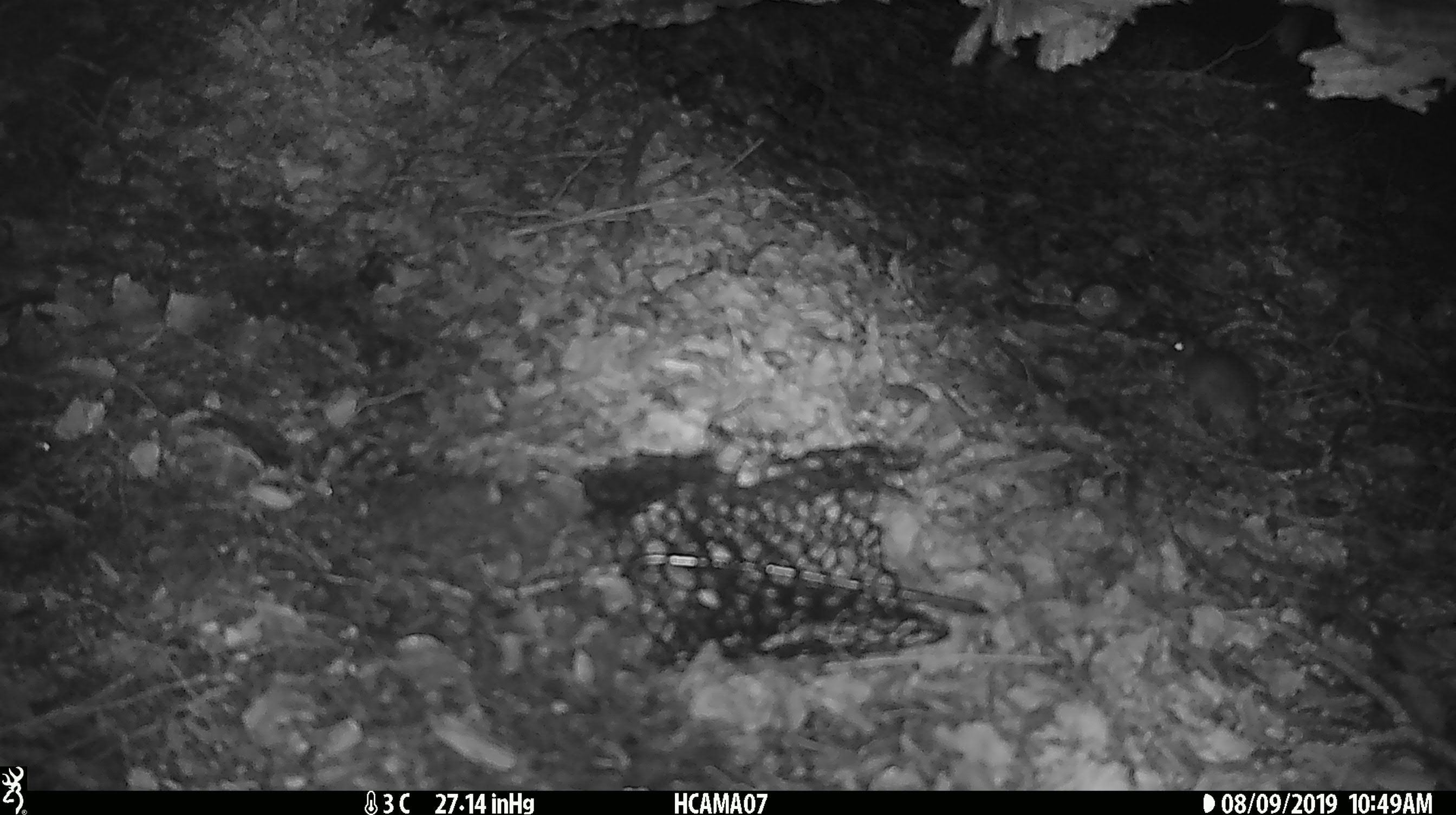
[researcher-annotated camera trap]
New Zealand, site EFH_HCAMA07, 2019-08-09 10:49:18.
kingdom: Animalia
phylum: Chordata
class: Mammalia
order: Rodentia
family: Muridae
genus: Mus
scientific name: Mus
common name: mouse